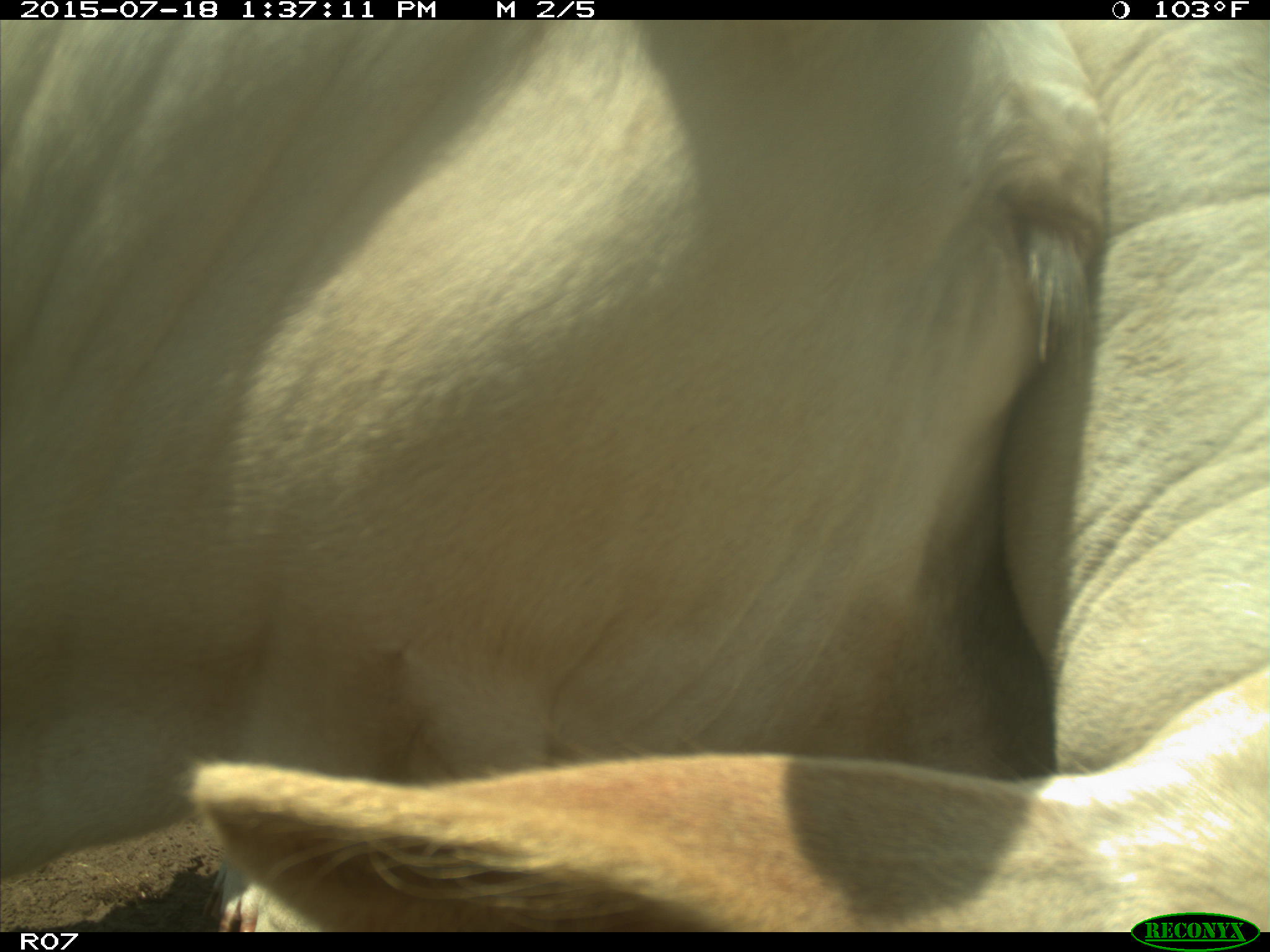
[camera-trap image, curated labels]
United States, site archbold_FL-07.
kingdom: Animalia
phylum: Chordata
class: Mammalia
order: Artiodactyla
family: Bovidae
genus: Bos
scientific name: Bos taurus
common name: domestic cow